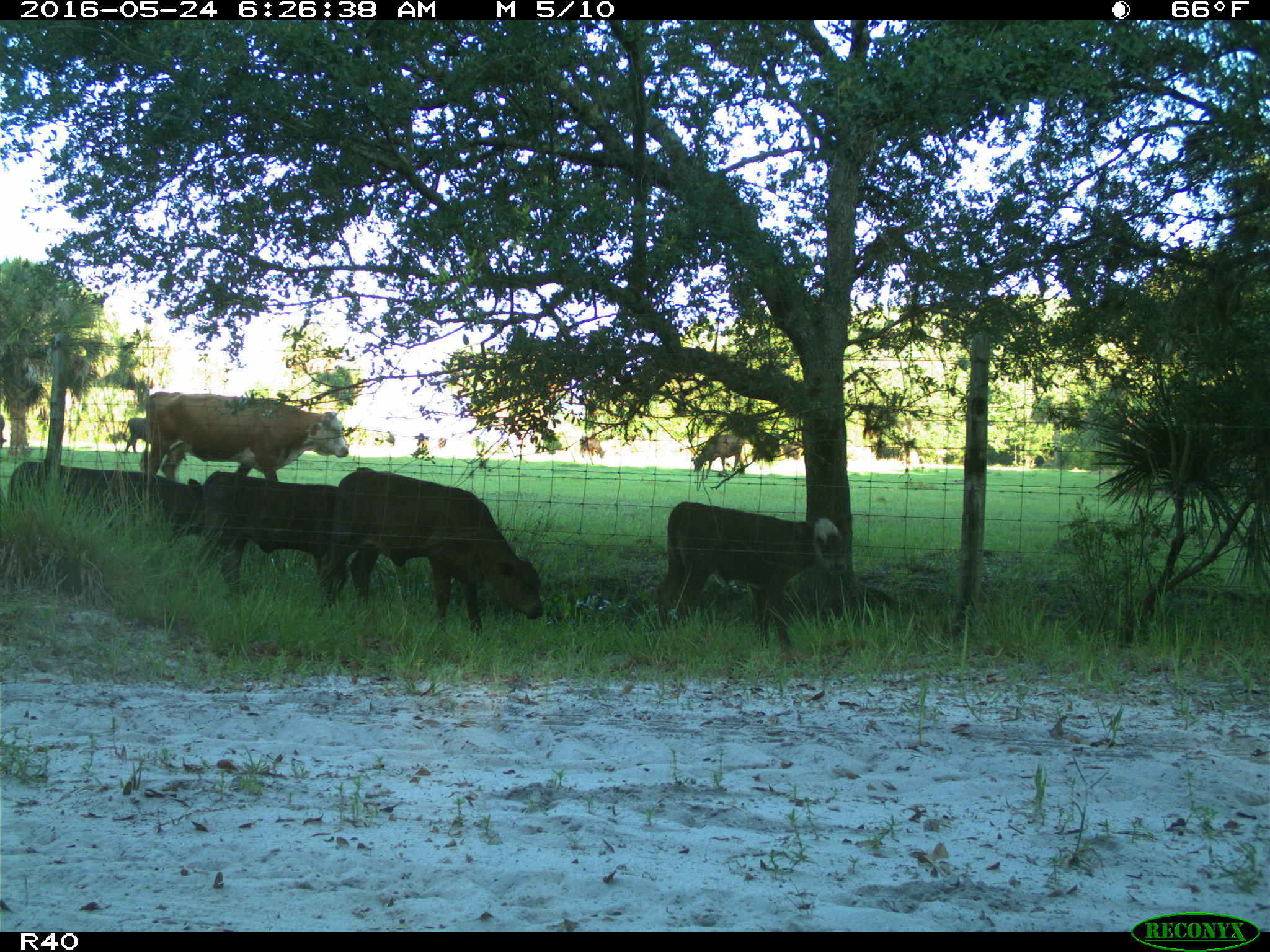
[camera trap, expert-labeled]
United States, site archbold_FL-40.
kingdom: Animalia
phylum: Chordata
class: Mammalia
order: Artiodactyla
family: Bovidae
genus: Bos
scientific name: Bos taurus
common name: domestic cow